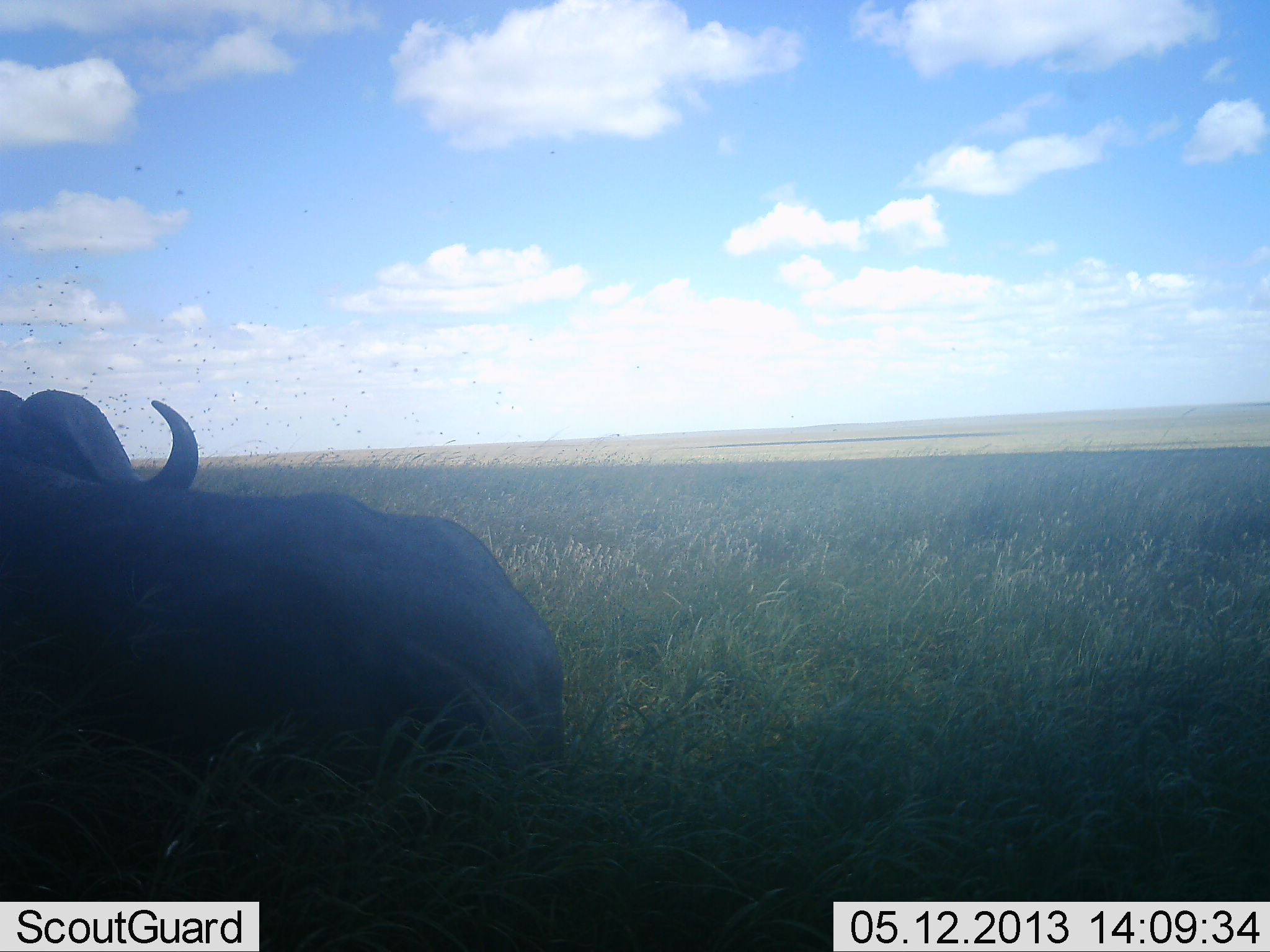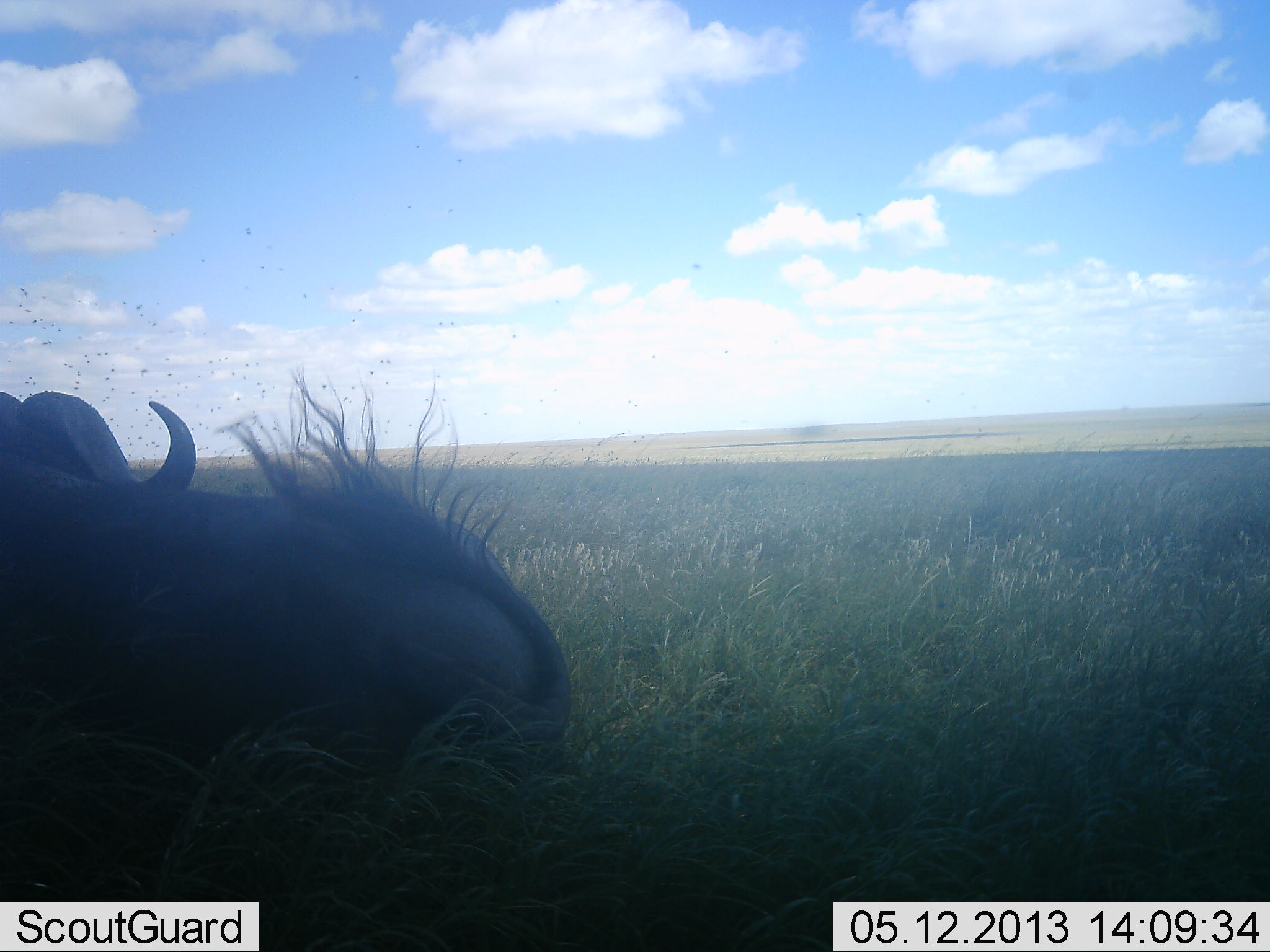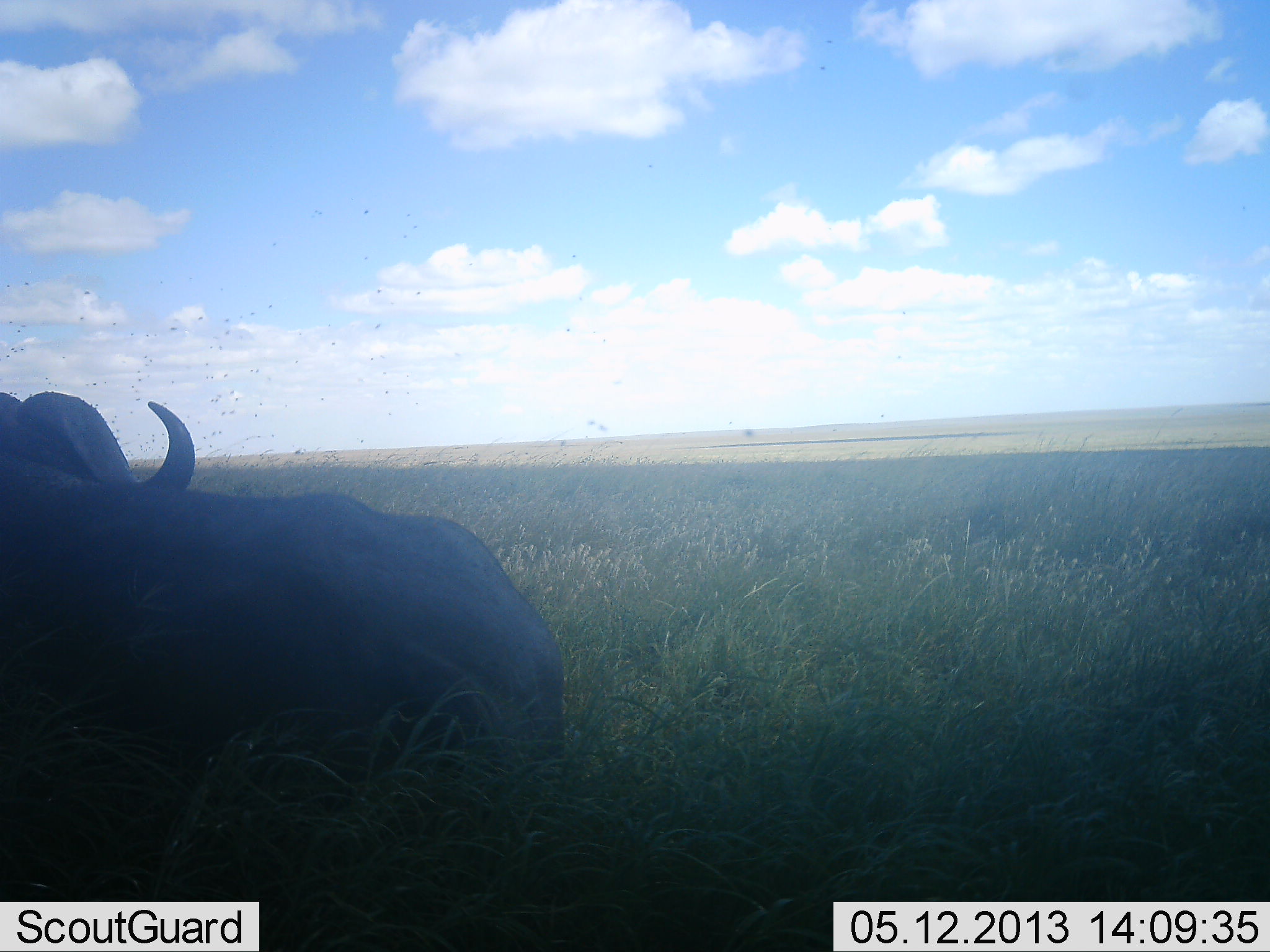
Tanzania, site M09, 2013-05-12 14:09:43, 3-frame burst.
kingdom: Animalia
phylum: Chordata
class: Mammalia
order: Artiodactyla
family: Bovidae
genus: Syncerus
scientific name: Syncerus caffer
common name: cape buffalo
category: buffalo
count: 1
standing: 10%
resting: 83%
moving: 3%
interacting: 0%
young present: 0%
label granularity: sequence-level